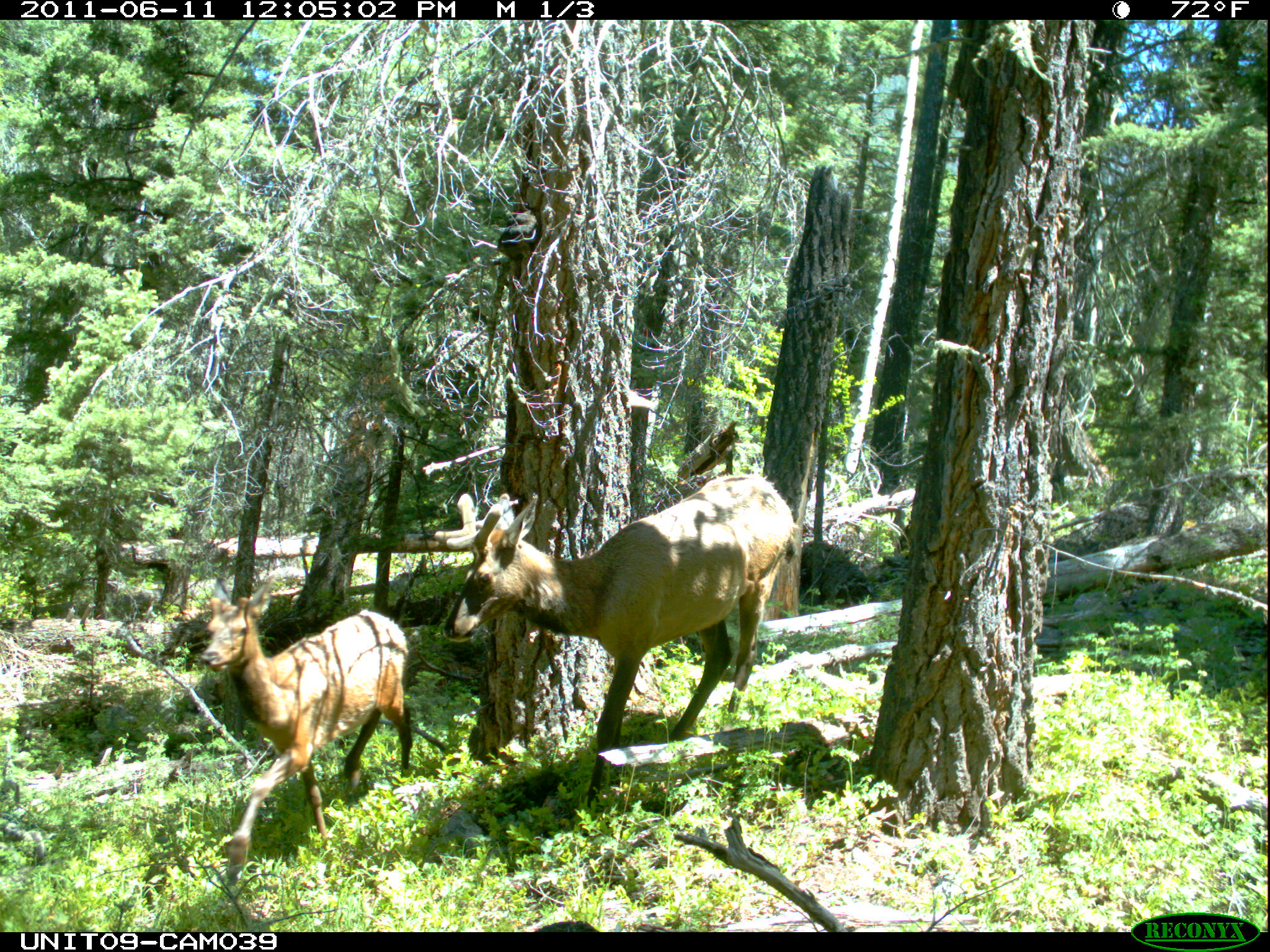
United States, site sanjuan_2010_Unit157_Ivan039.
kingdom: Animalia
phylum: Chordata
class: Mammalia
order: Artiodactyla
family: Cervidae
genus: Cervus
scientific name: Cervus elaphus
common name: red deer